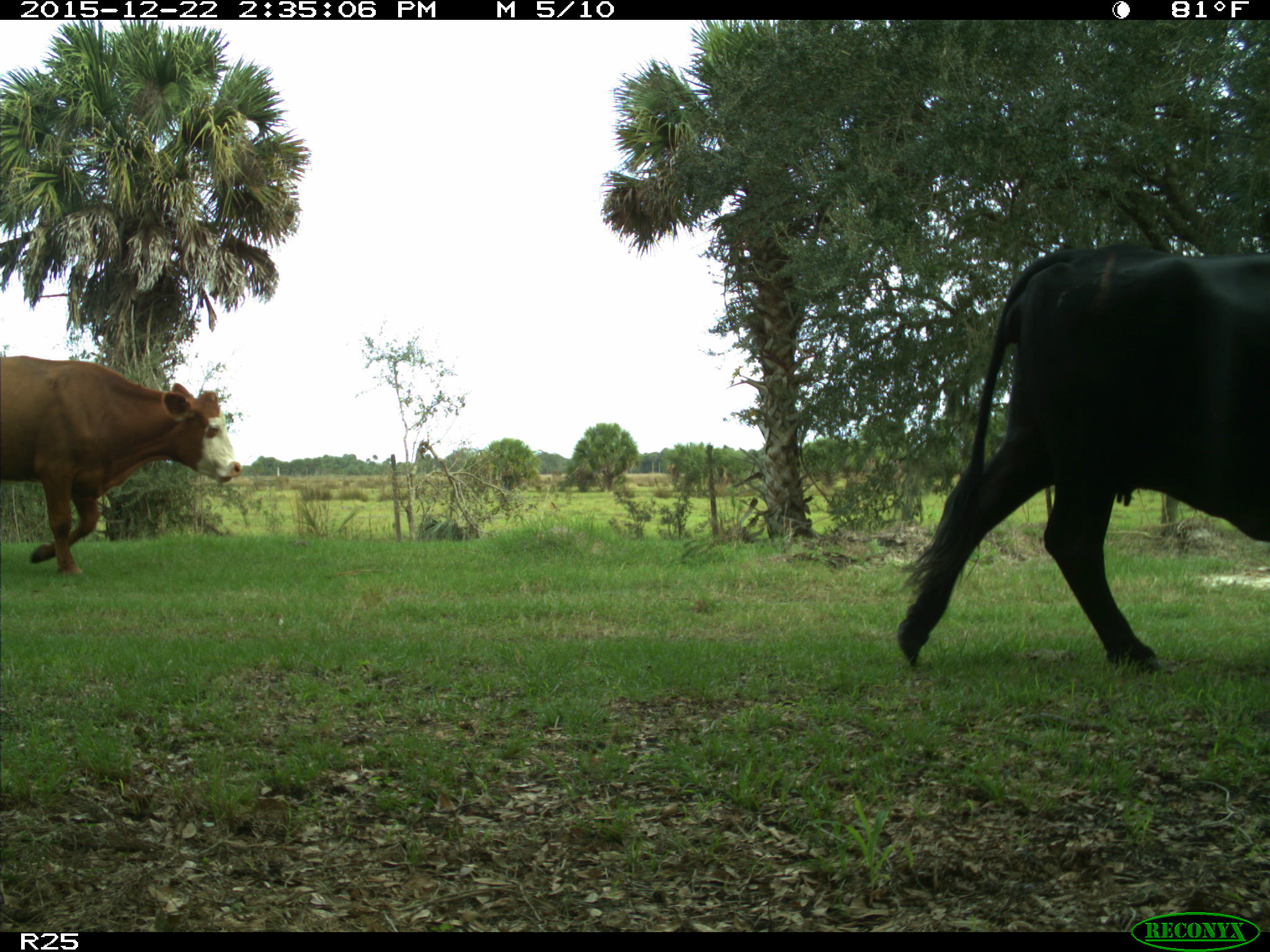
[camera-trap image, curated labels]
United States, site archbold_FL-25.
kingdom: Animalia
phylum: Chordata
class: Mammalia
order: Artiodactyla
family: Bovidae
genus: Bos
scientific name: Bos taurus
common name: domestic cow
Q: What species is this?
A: Bos taurus (domestic cow).